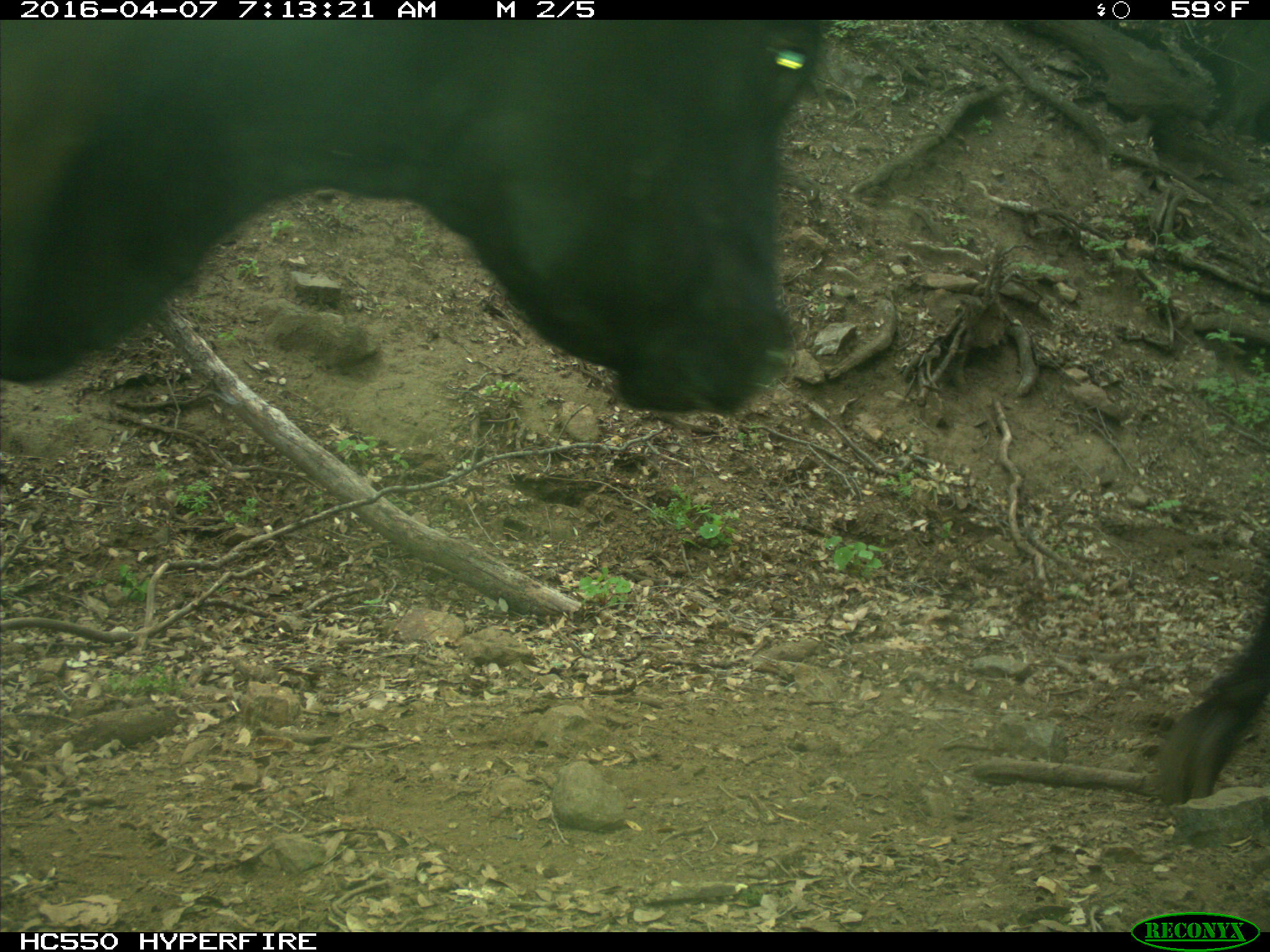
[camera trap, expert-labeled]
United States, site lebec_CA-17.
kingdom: Animalia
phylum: Chordata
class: Mammalia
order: Artiodactyla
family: Bovidae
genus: Bos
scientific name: Bos taurus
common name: domestic cow